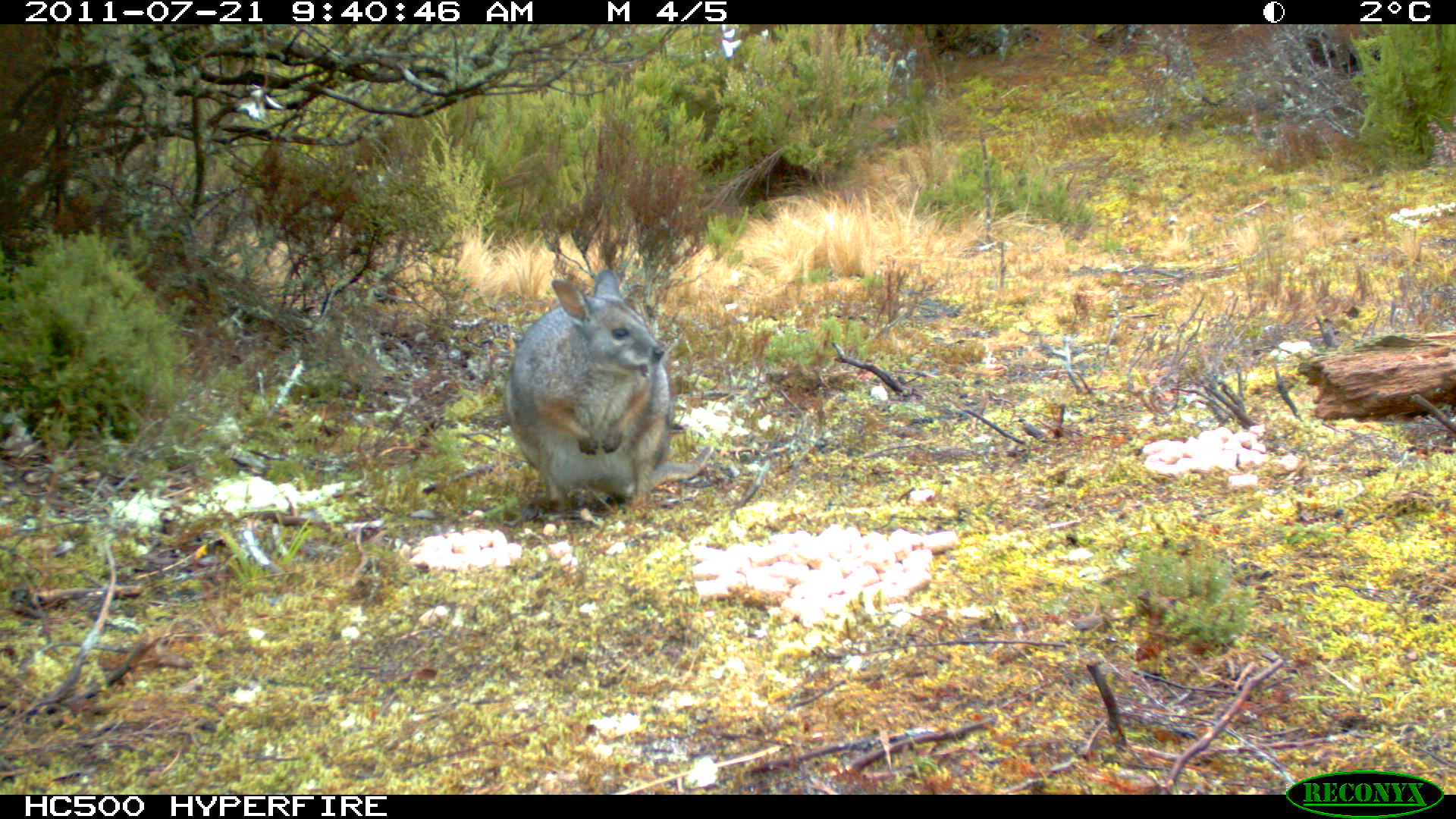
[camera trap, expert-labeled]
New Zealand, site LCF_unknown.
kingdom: Animalia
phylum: Chordata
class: Mammalia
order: Diprotodontia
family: Macropodidae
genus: Notamacropus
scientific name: Notamacropus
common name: wallaby